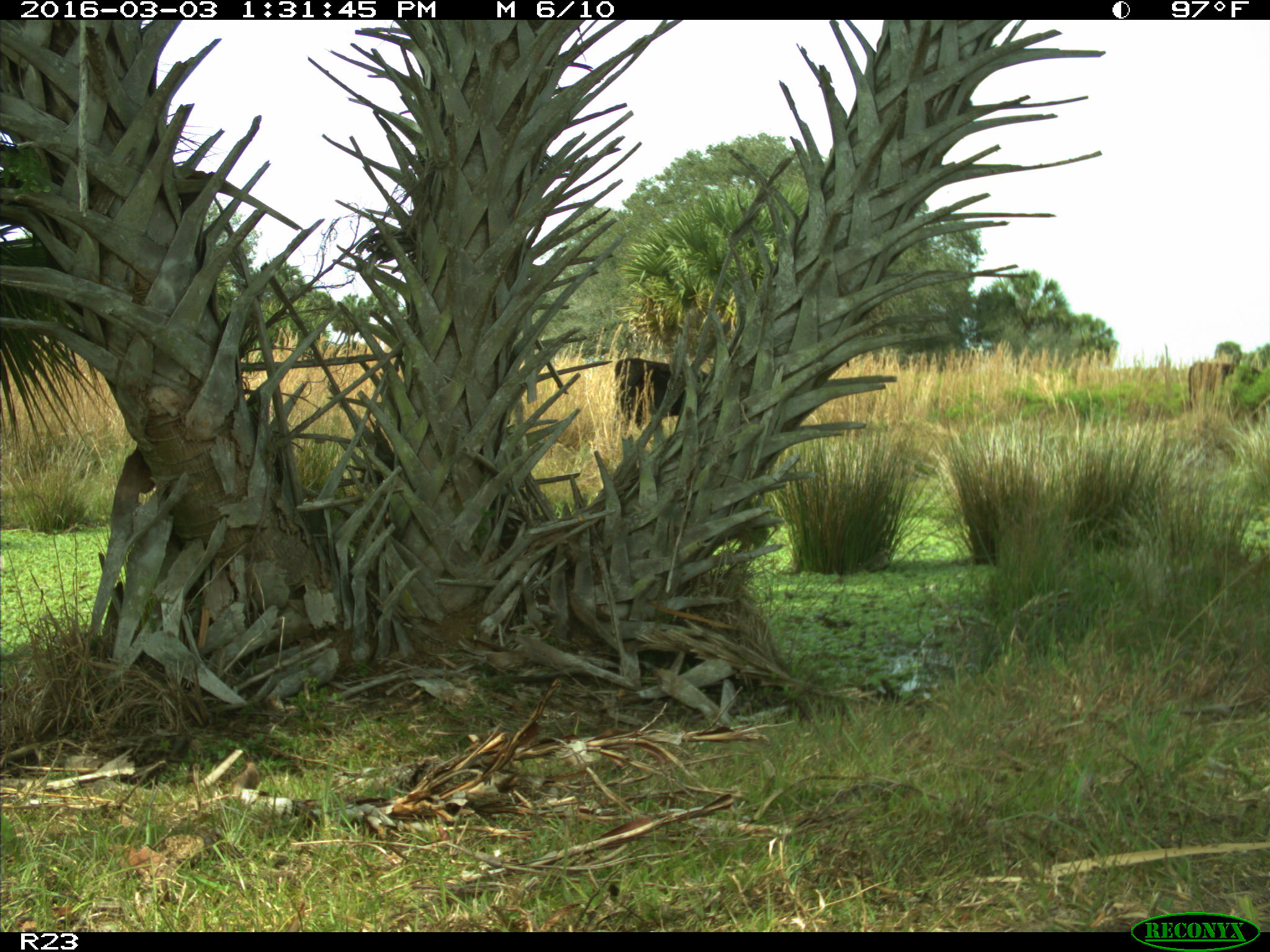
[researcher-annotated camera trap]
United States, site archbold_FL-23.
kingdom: Animalia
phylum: Chordata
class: Mammalia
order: Artiodactyla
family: Bovidae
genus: Bos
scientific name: Bos taurus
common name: domestic cow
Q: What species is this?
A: Bos taurus (domestic cow).